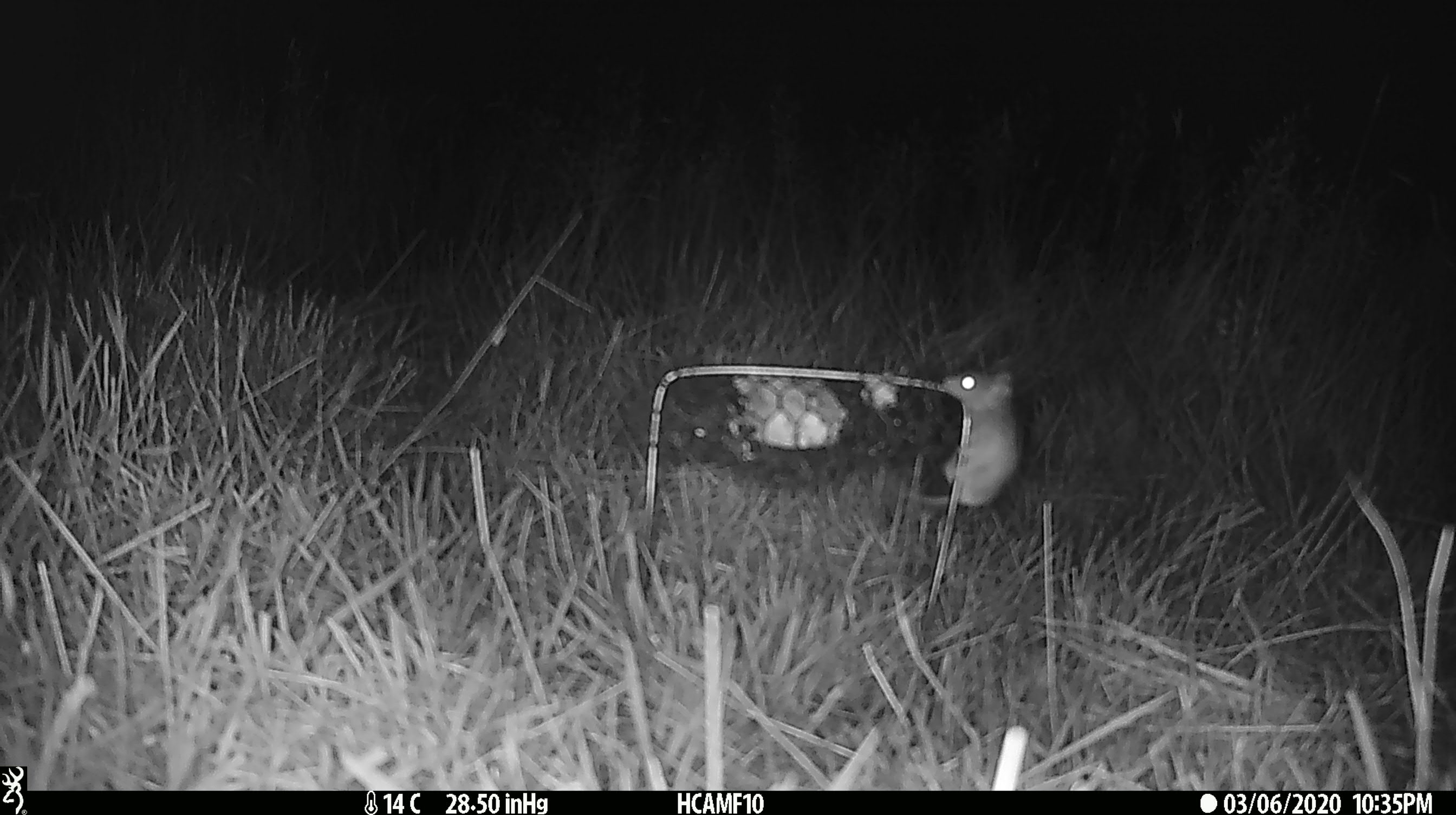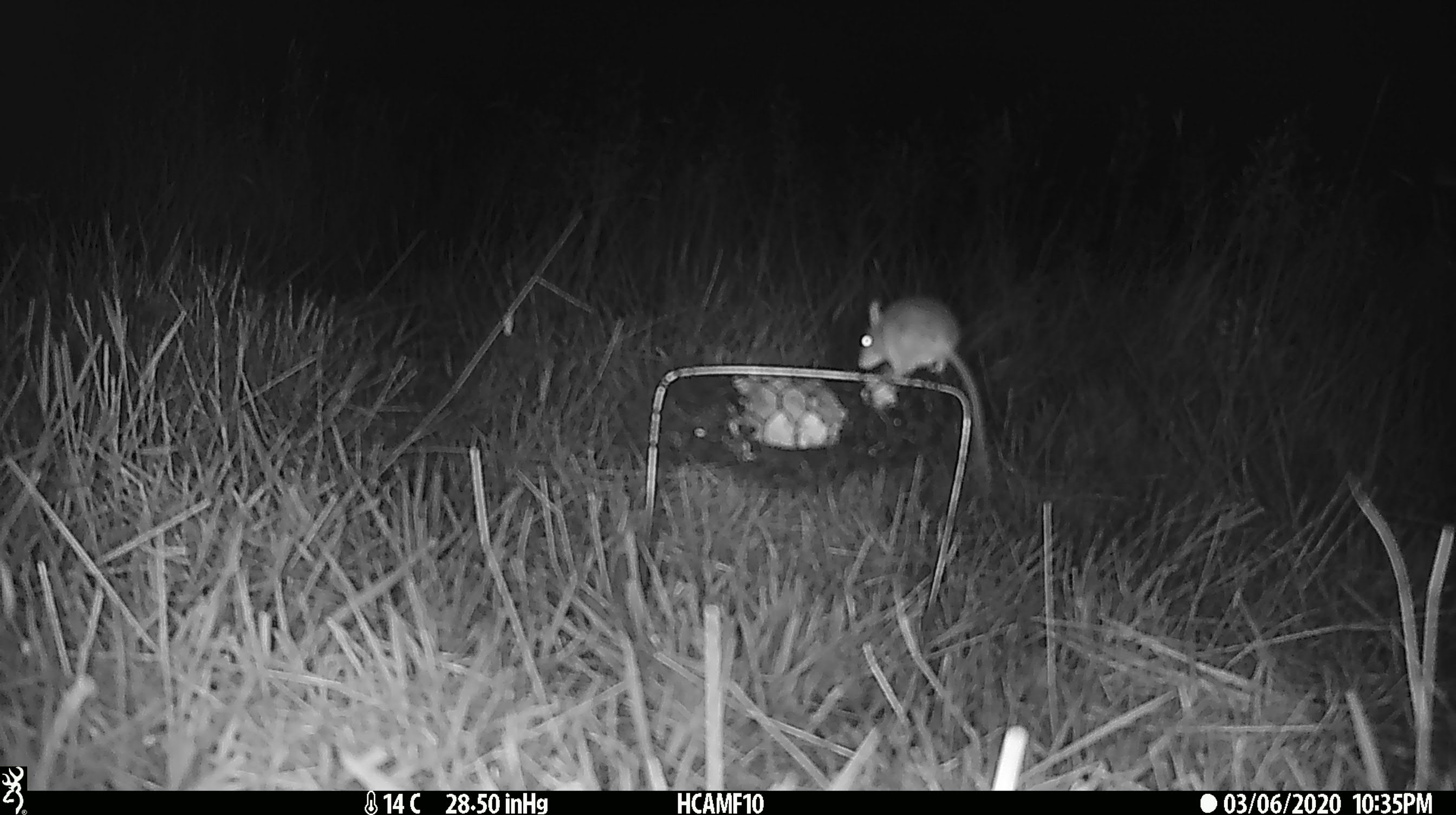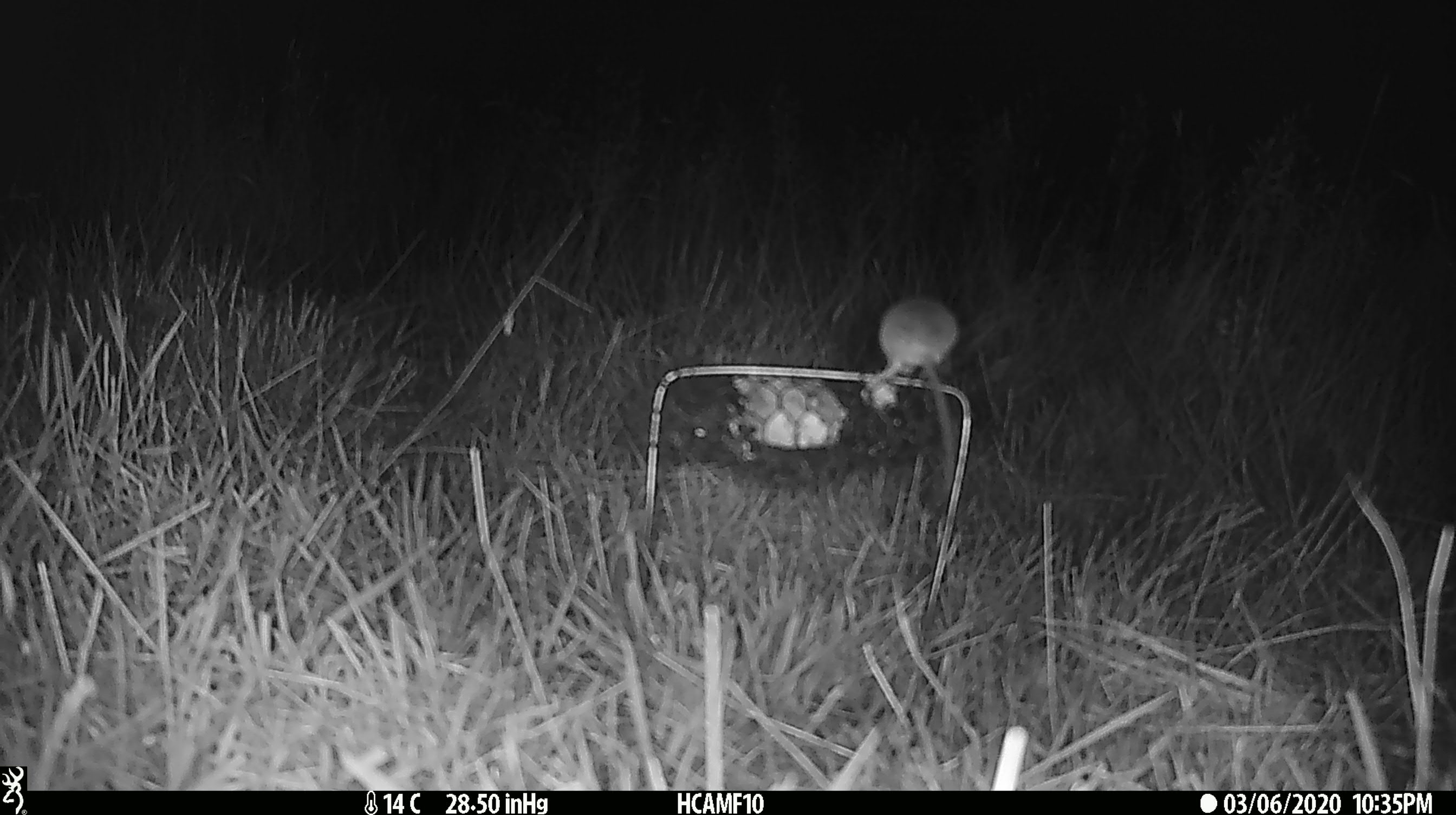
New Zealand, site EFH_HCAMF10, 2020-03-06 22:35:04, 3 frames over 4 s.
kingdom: Animalia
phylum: Chordata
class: Mammalia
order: Rodentia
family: Muridae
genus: Mus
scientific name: Mus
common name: mouse